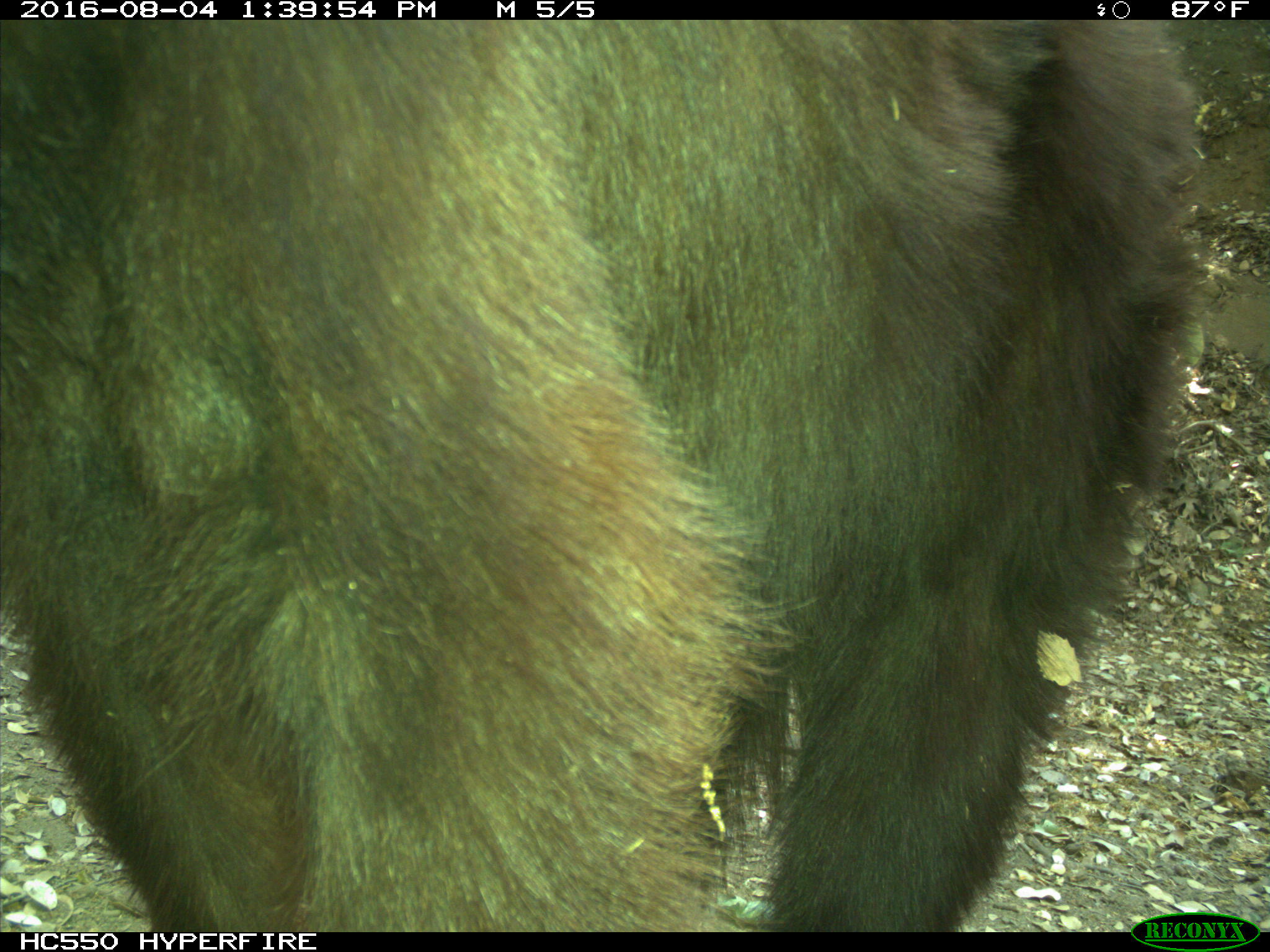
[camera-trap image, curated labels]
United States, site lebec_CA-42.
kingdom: Animalia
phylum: Chordata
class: Mammalia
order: Carnivora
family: Ursidae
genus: Ursus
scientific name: Ursus americanus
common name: american black bear